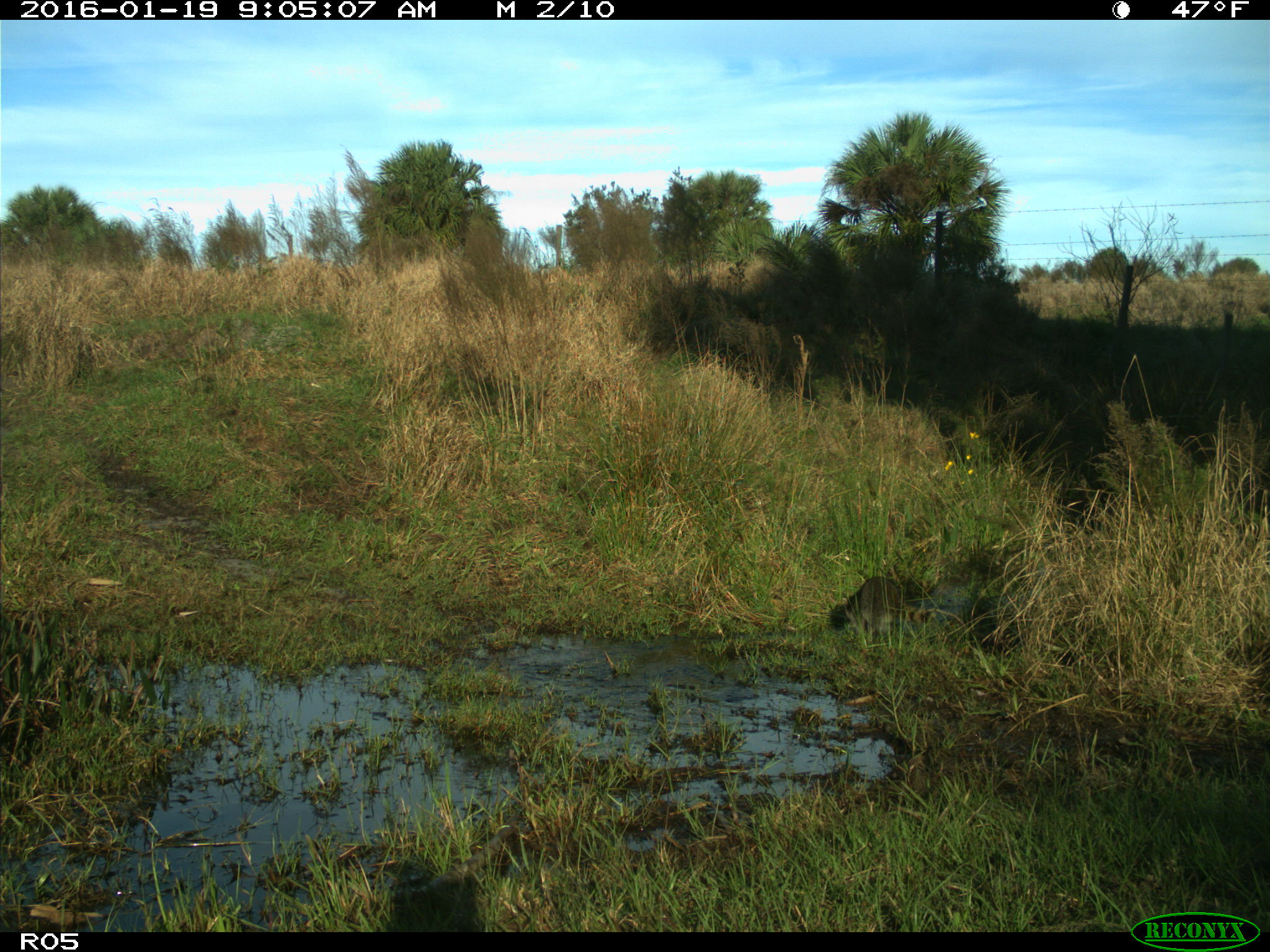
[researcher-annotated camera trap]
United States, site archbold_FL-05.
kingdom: Animalia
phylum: Chordata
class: Mammalia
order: Carnivora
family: Procyonidae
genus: Procyon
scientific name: Procyon lotor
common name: common raccoon